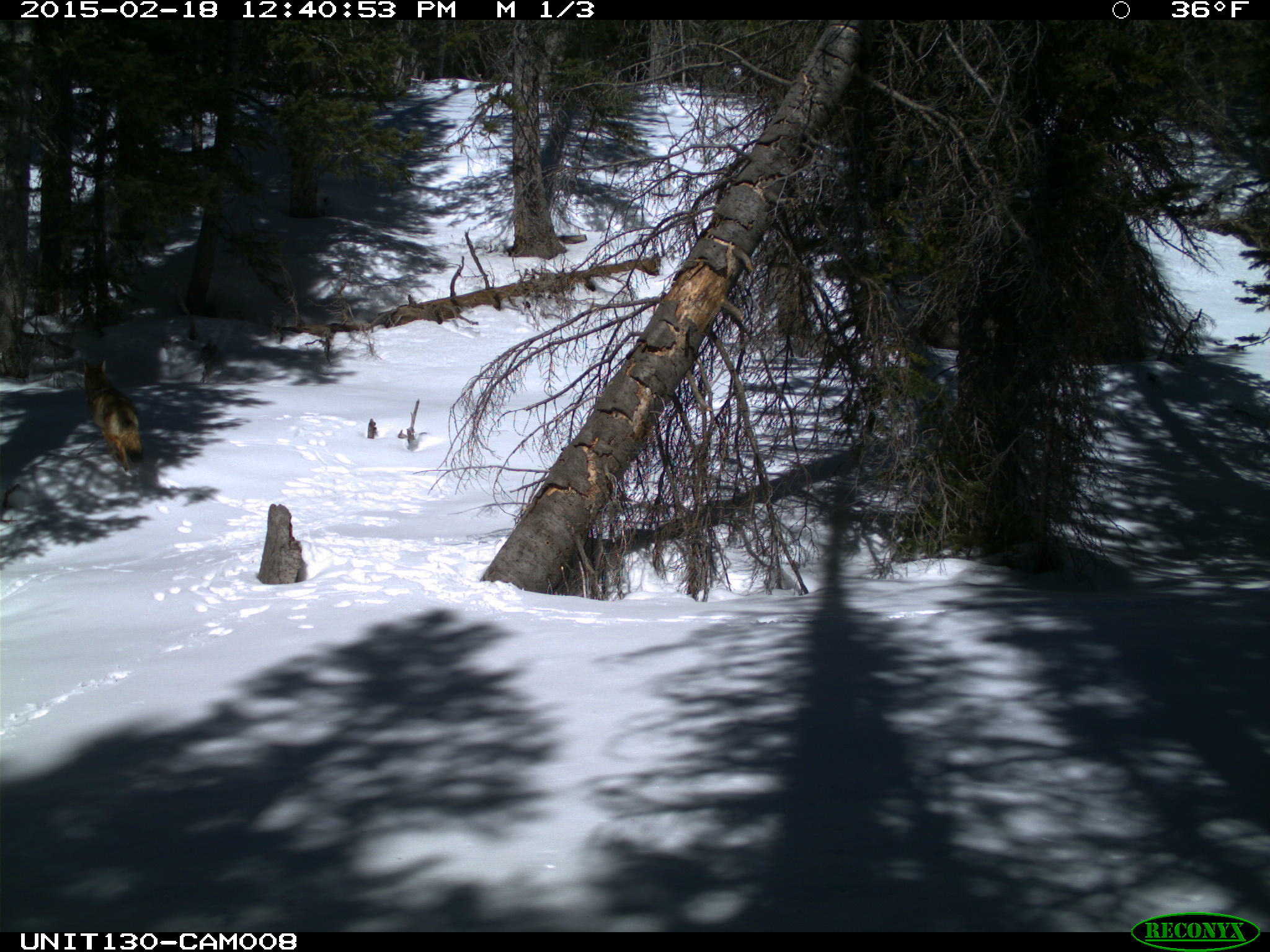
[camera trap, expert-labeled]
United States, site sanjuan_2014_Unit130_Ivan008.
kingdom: Animalia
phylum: Chordata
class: Mammalia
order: Carnivora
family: Canidae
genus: Canis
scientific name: Canis latrans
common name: coyote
Canis latrans (coyote).